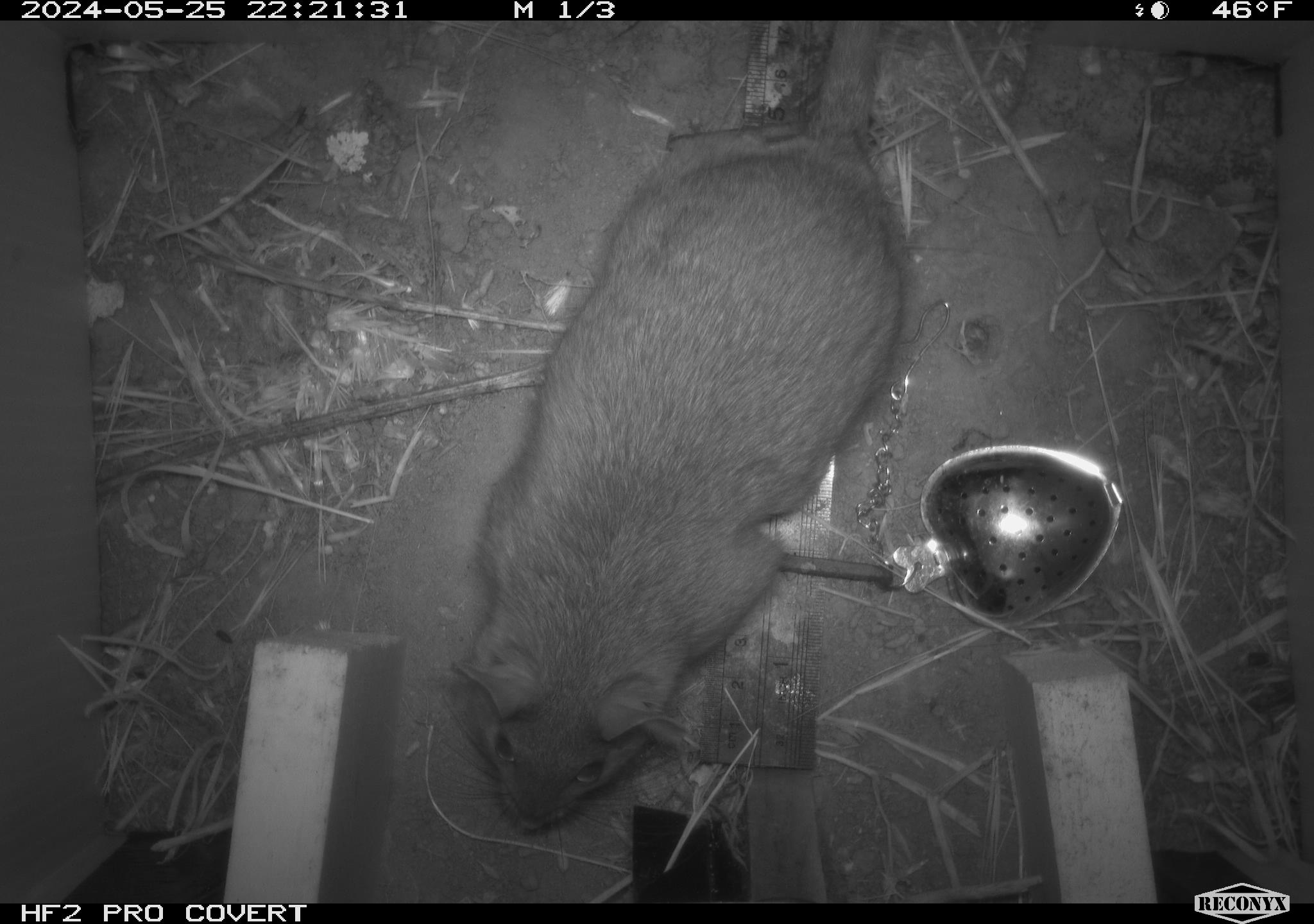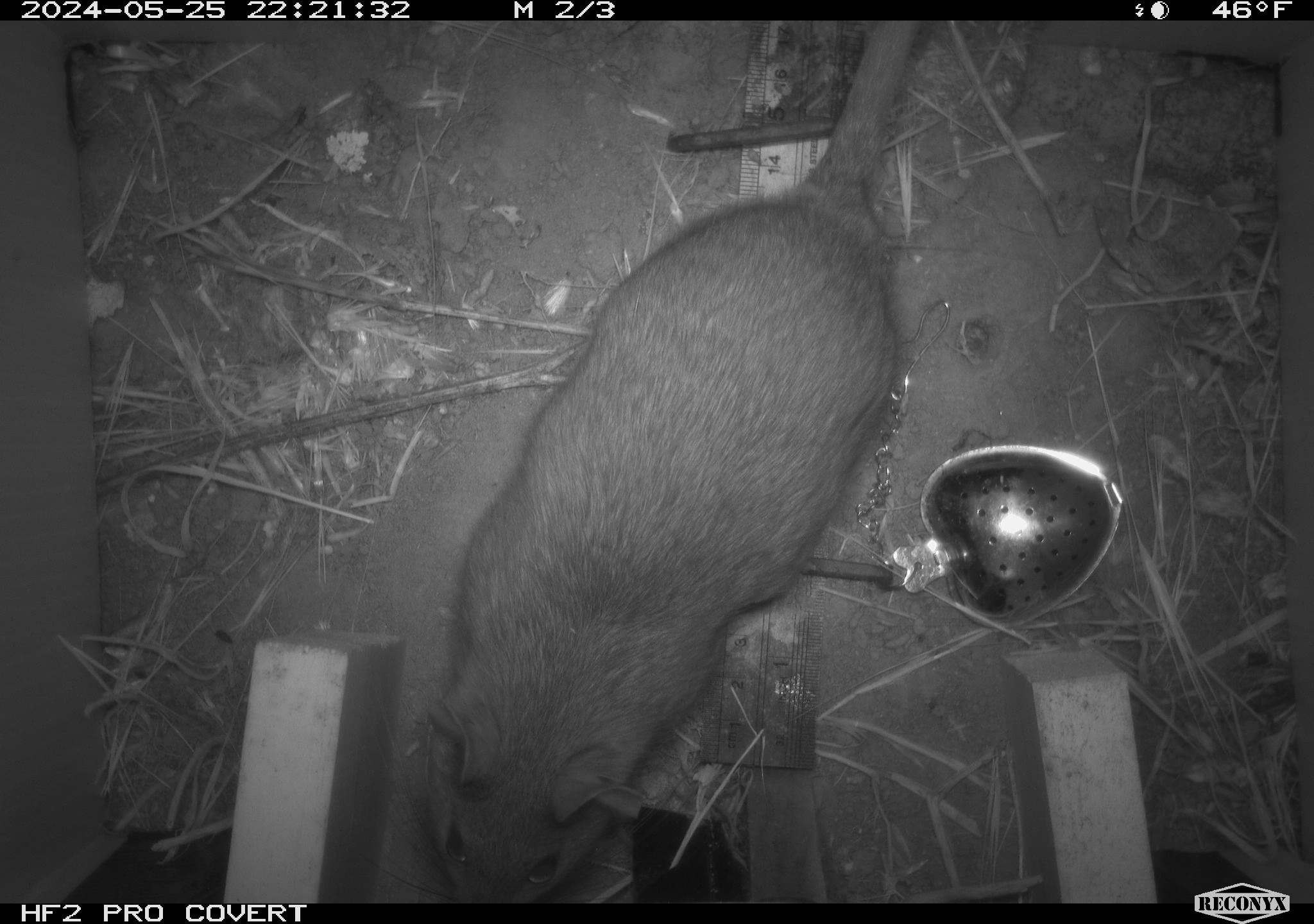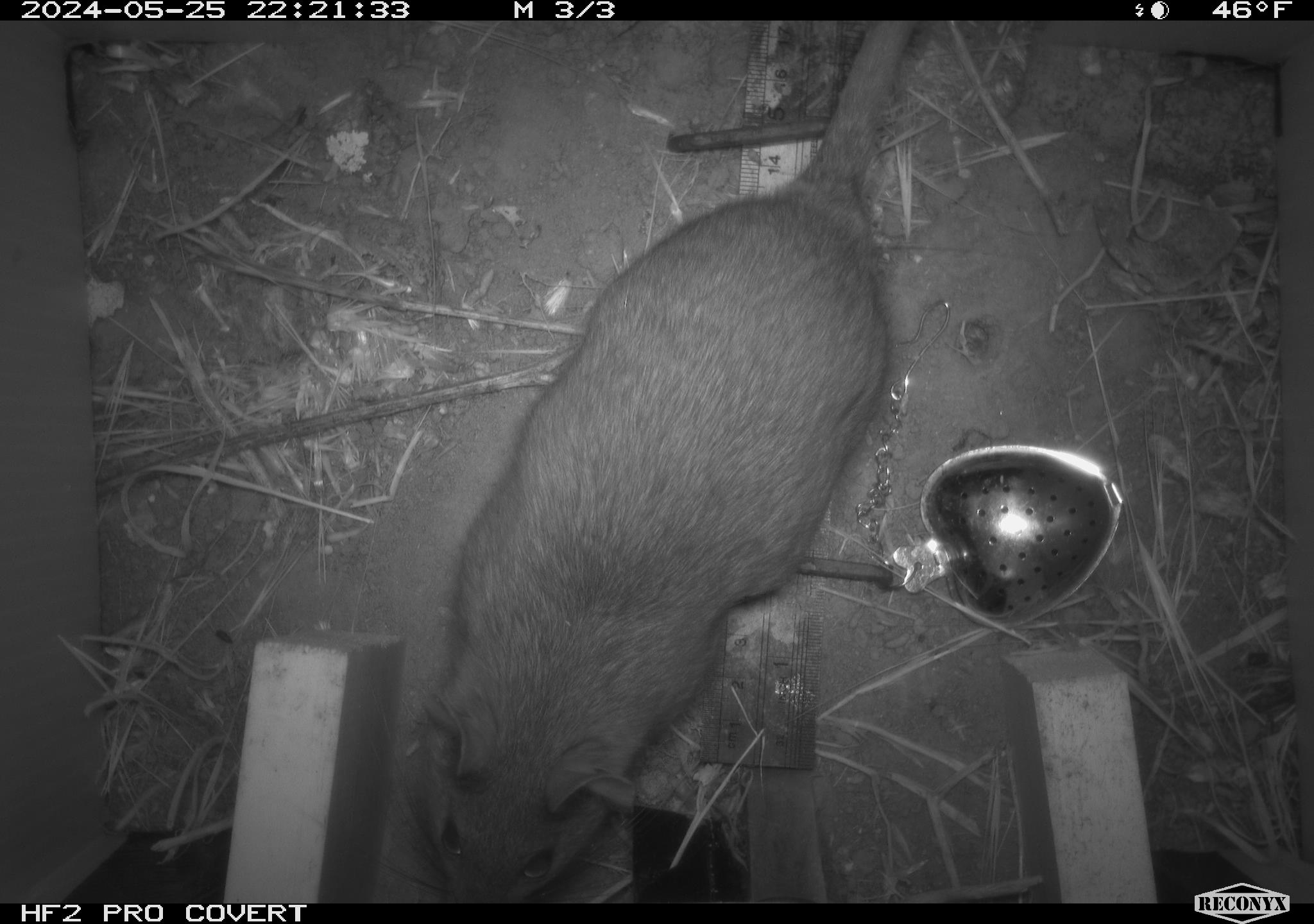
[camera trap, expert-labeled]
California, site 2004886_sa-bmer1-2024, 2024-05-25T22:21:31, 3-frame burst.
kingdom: Animalia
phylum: Chordata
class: Mammalia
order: Rodentia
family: Muridae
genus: Rattus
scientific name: Rattus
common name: rat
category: rattus species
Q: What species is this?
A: Rattus species (rat) (Rattus).